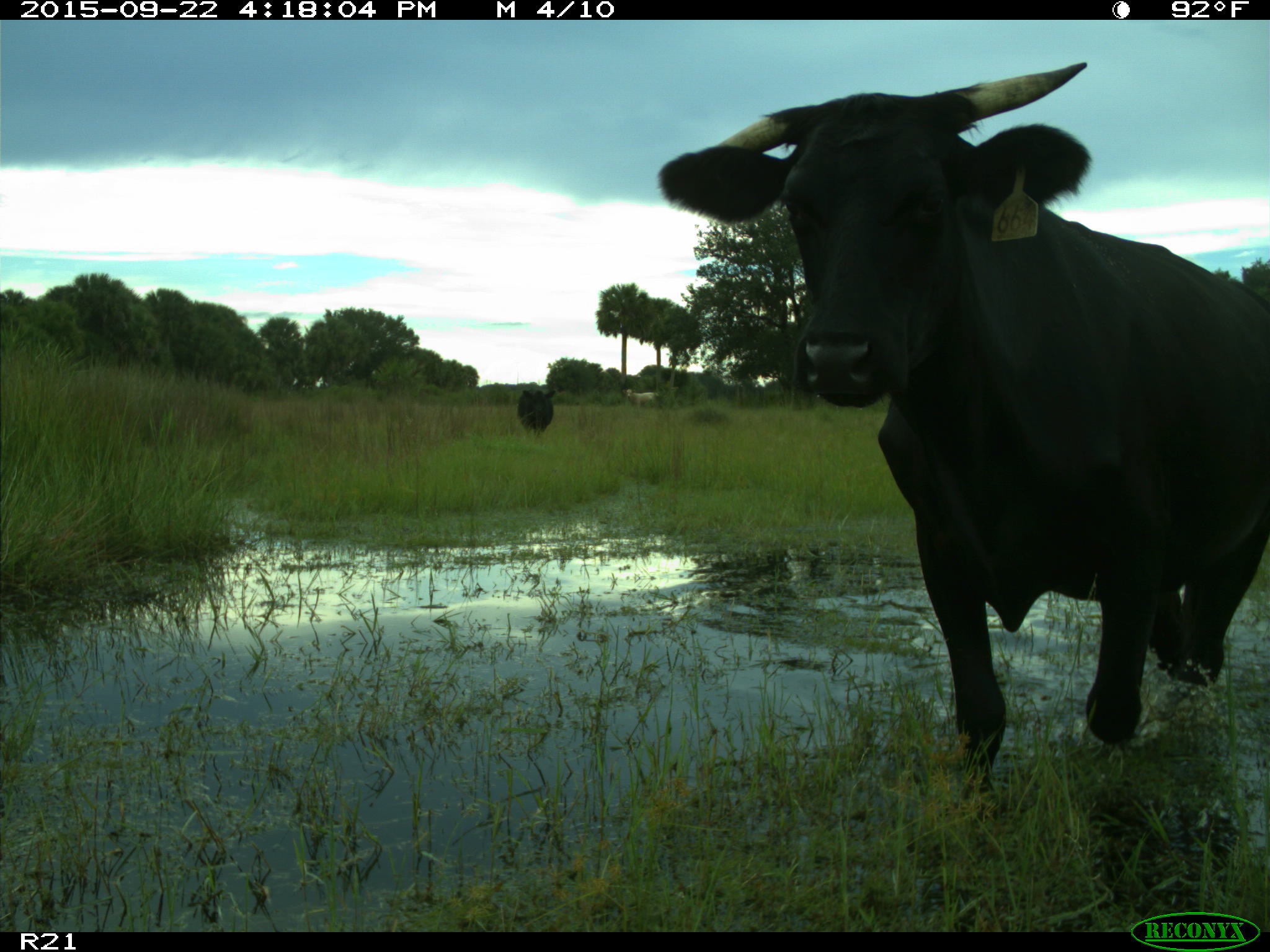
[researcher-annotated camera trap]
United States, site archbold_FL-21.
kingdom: Animalia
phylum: Chordata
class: Mammalia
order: Artiodactyla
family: Bovidae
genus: Bos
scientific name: Bos taurus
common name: domestic cow